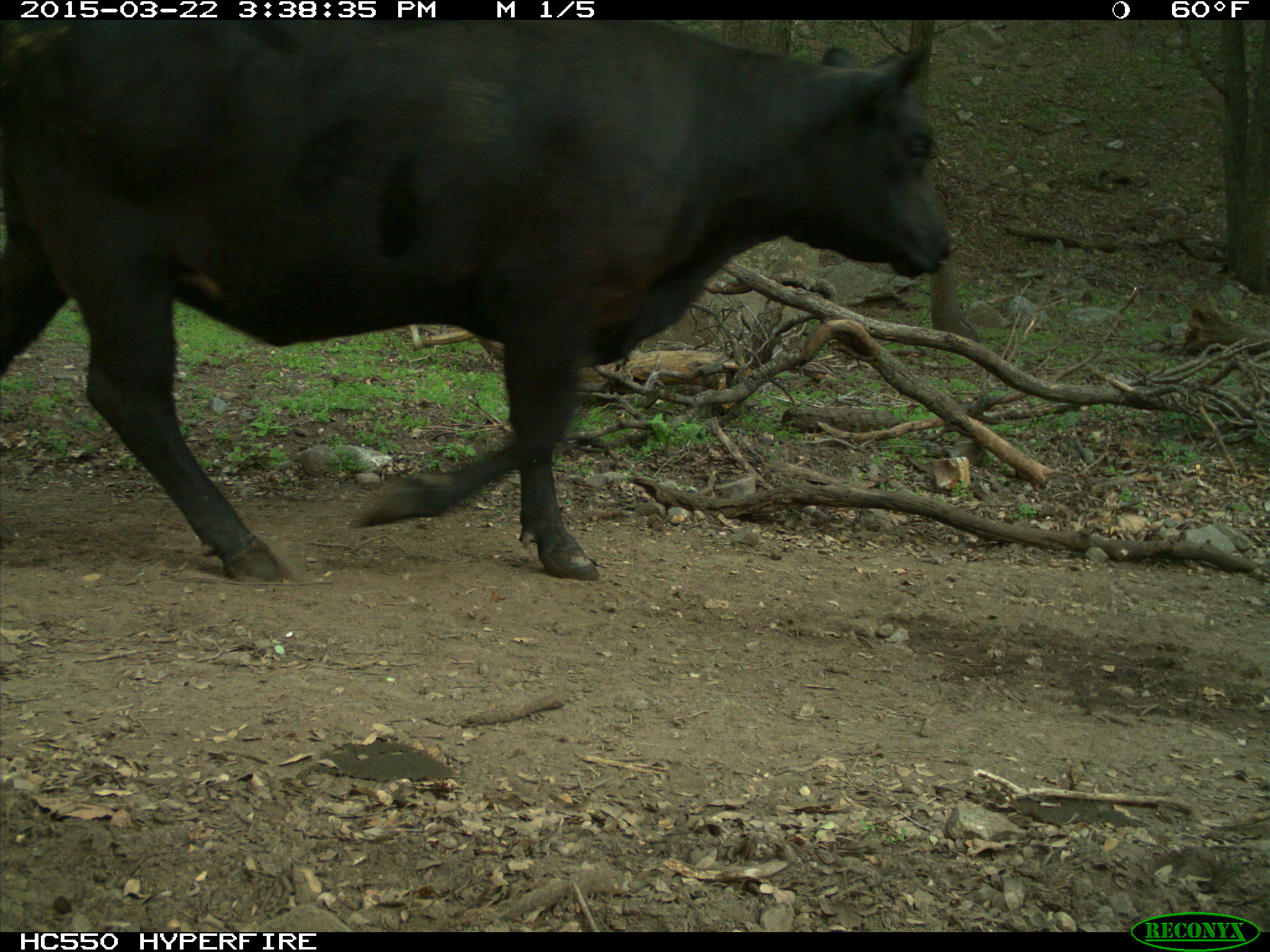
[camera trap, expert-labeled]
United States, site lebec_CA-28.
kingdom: Animalia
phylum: Chordata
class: Mammalia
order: Artiodactyla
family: Bovidae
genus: Bos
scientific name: Bos taurus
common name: domestic cow